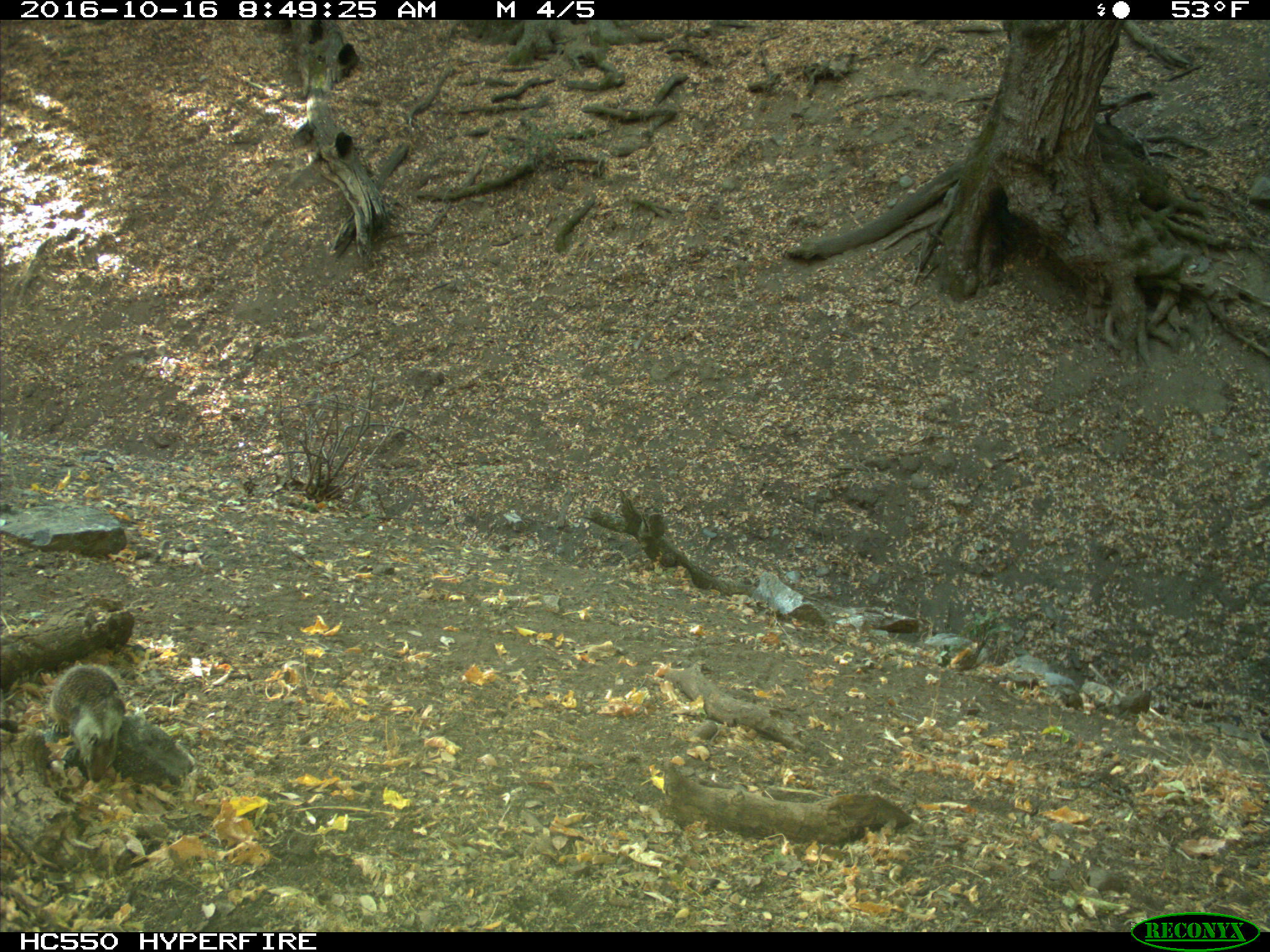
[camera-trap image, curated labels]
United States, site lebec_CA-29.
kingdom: Animalia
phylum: Chordata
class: Mammalia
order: Rodentia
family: Sciuridae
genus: Otospermophilus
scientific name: Otospermophilus beecheyi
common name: california ground squirrel